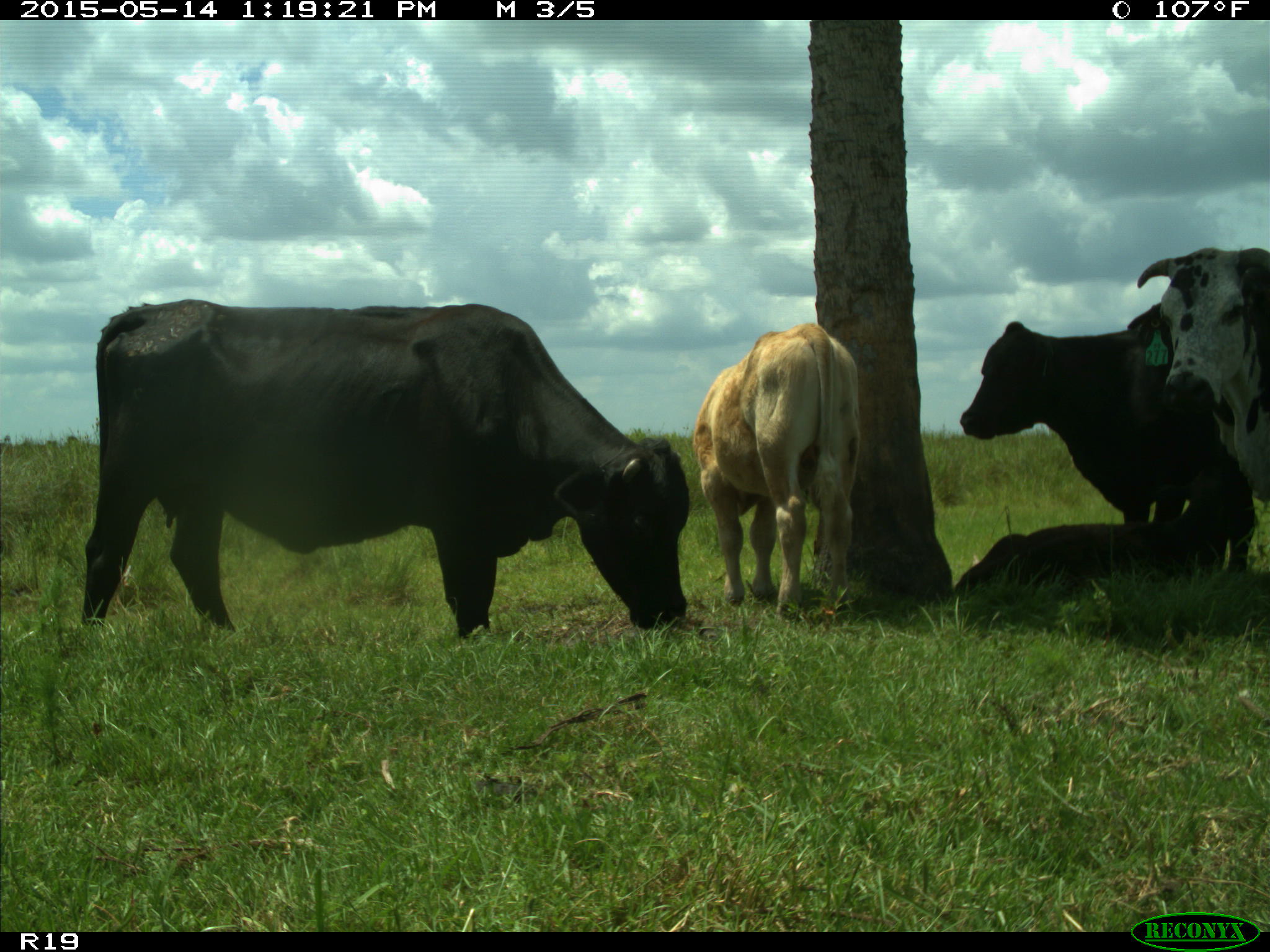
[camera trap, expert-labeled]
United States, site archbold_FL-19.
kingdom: Animalia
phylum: Chordata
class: Mammalia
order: Artiodactyla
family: Bovidae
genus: Bos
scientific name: Bos taurus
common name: domestic cow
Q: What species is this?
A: Bos taurus (domestic cow).